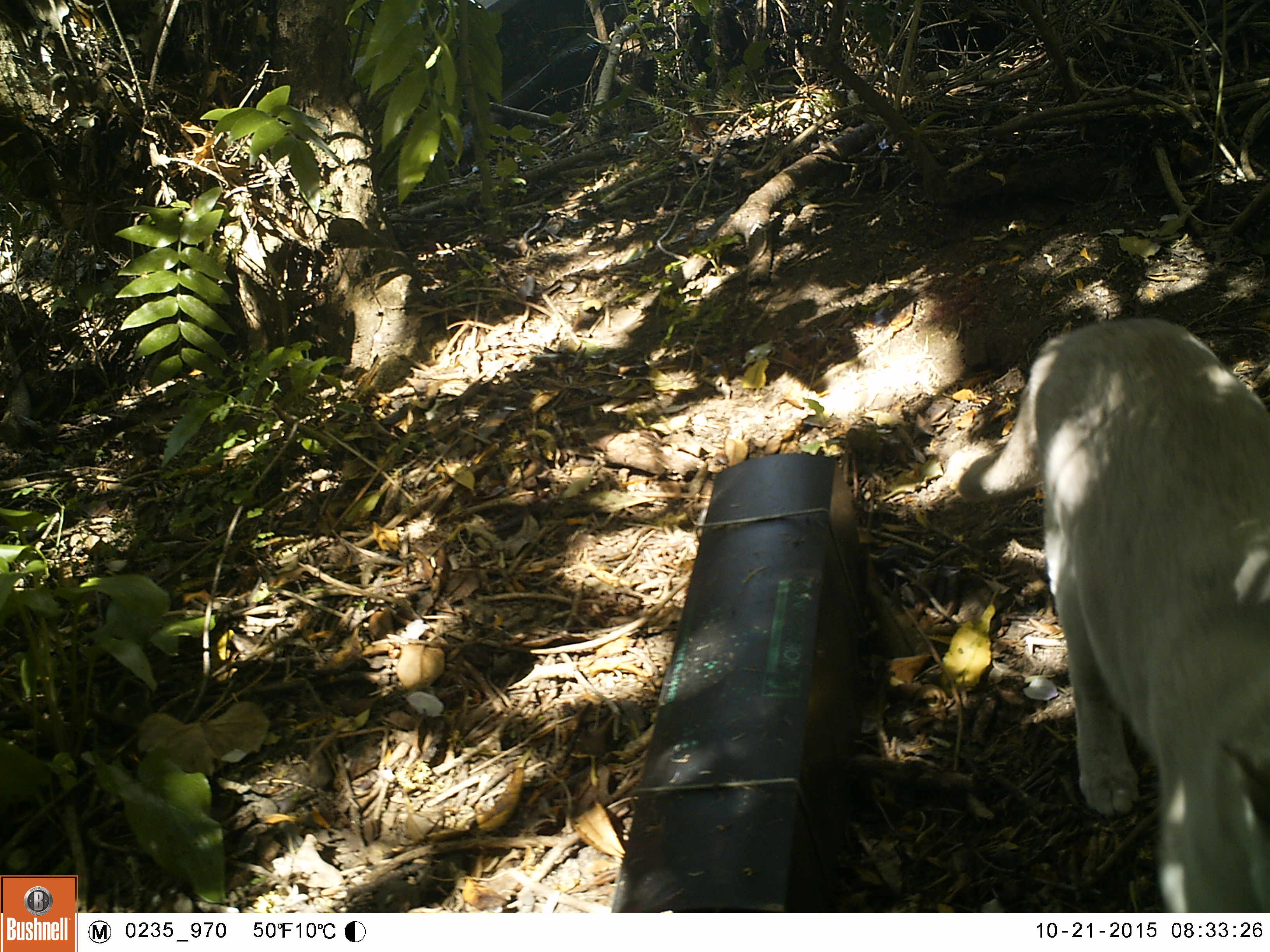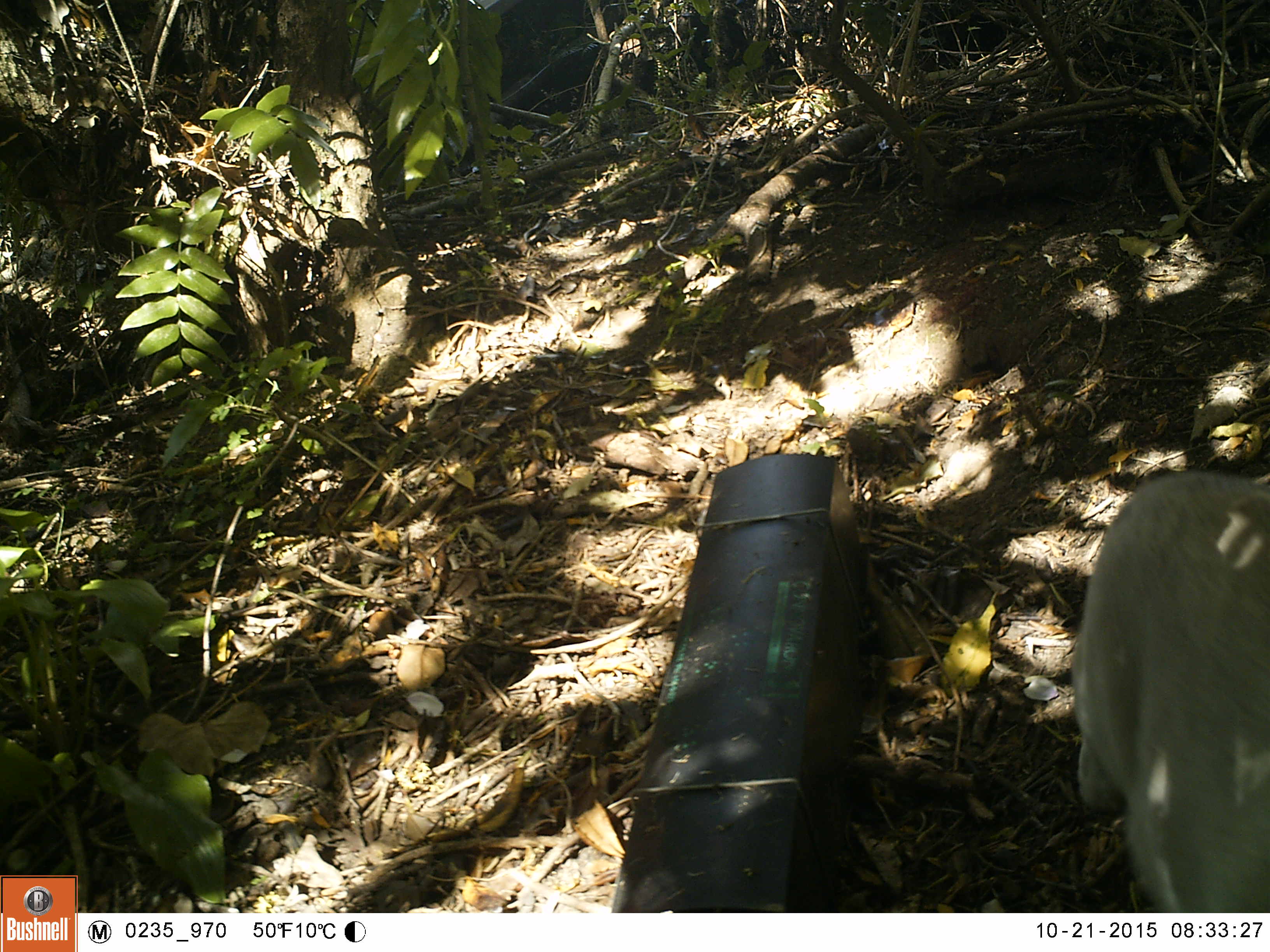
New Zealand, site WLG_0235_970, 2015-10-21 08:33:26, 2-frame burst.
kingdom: Animalia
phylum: Chordata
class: Mammalia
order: Carnivora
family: Felidae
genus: Felis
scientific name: Felis catus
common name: domestic cat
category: cat